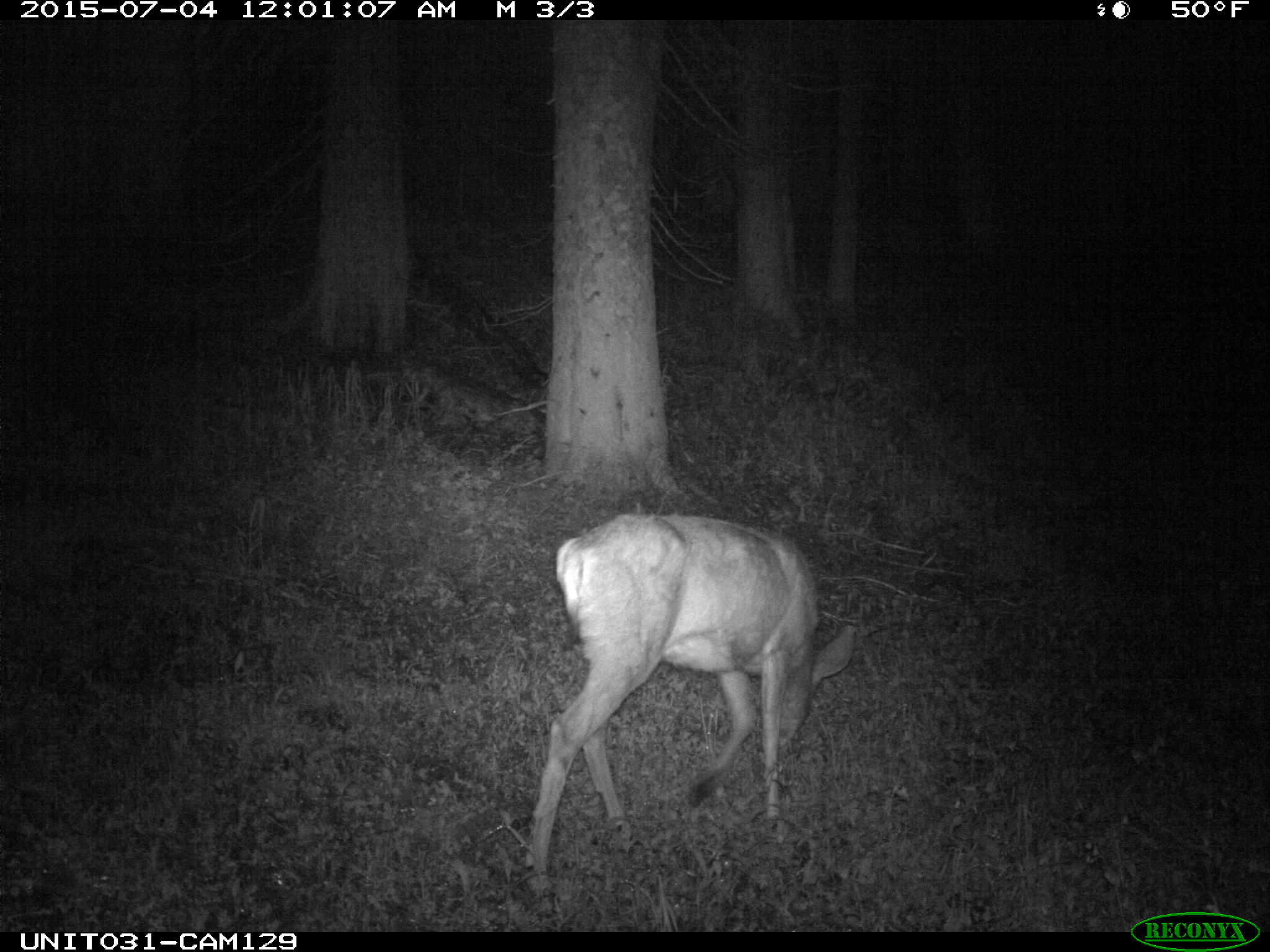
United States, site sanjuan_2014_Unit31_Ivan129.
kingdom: Animalia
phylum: Chordata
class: Mammalia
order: Artiodactyla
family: Cervidae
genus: Odocoileus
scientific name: Odocoileus hemionus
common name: mule deer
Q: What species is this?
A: Odocoileus hemionus (mule deer).